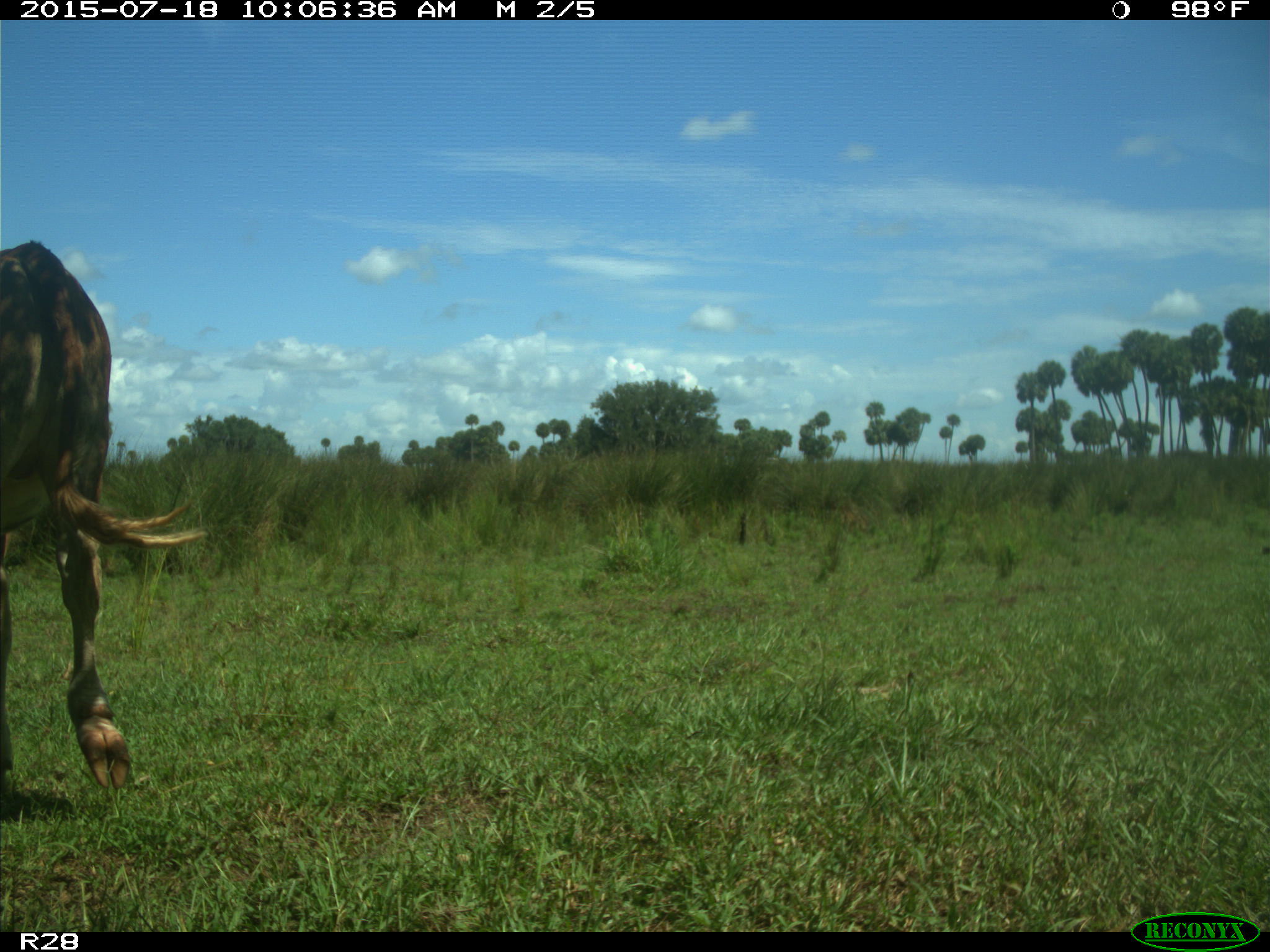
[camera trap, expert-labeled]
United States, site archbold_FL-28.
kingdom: Animalia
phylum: Chordata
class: Mammalia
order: Artiodactyla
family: Bovidae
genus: Bos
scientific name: Bos taurus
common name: domestic cow